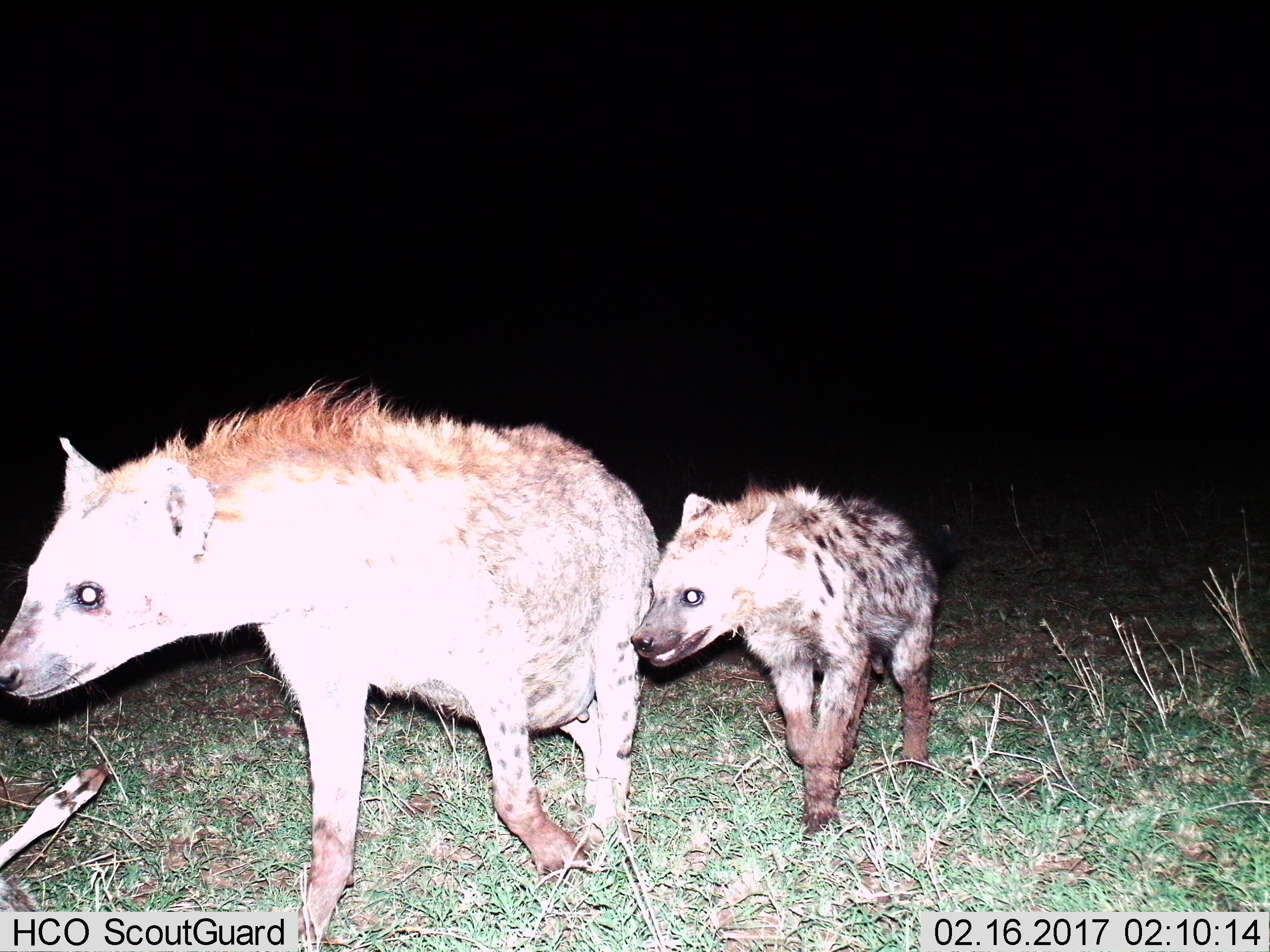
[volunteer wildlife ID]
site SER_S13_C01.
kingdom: Animalia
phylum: Chordata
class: Mammalia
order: Carnivora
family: Hyaenidae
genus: Crocuta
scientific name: Crocuta crocuta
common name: spotted hyena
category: hyenaspotted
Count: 2.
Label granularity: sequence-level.